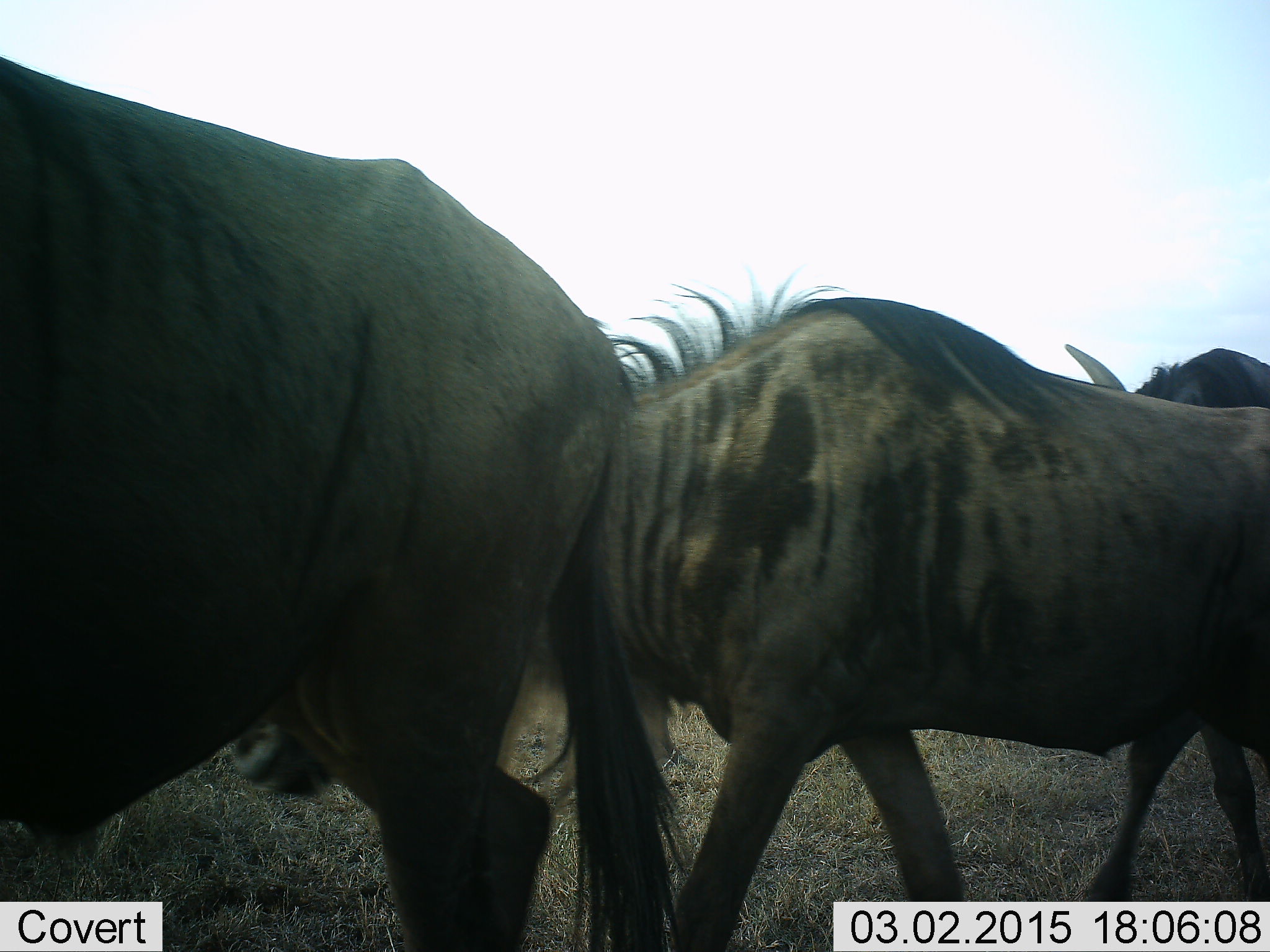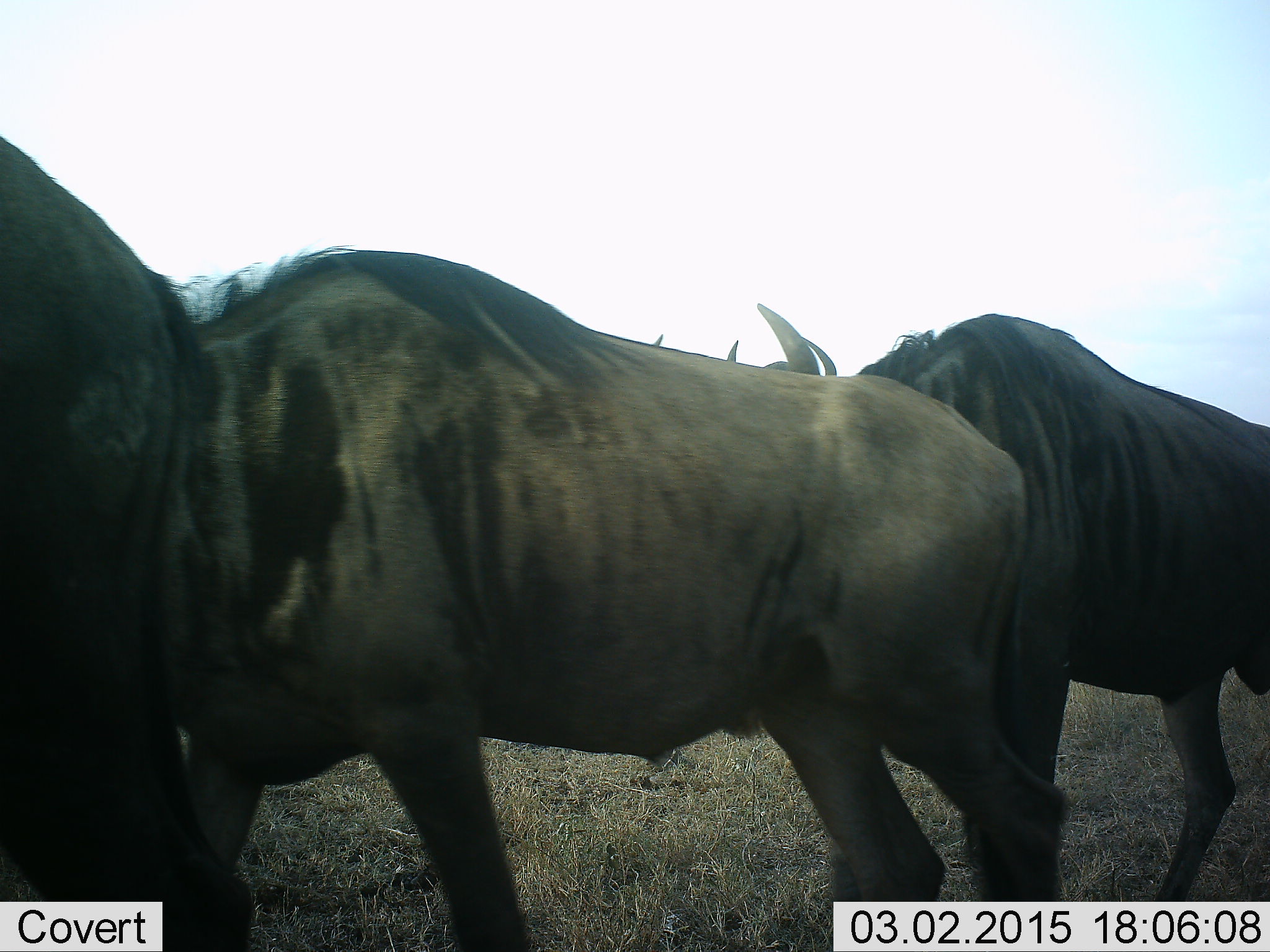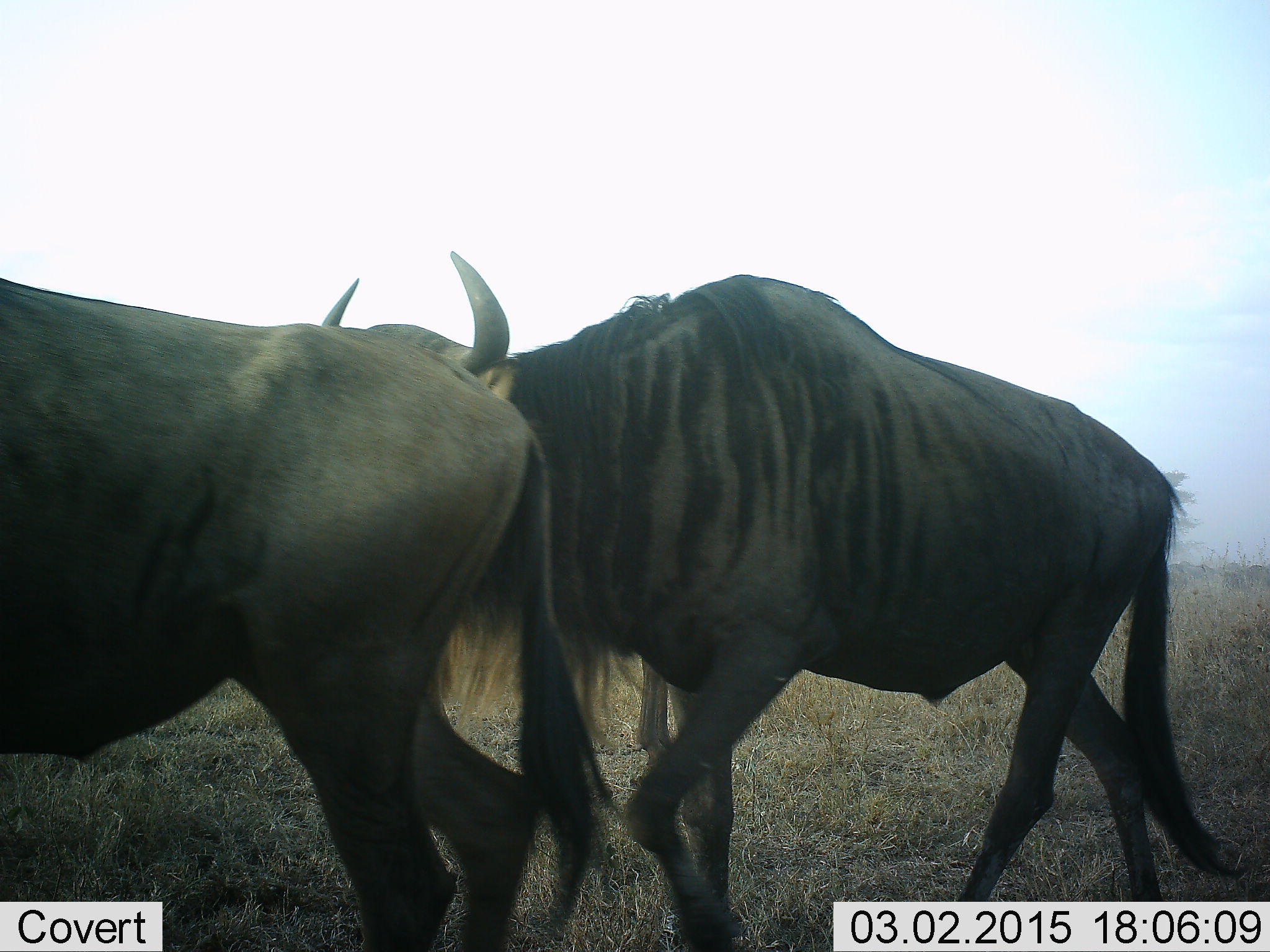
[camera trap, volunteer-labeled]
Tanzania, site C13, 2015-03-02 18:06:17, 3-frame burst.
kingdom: Animalia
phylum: Chordata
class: Mammalia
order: Artiodactyla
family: Bovidae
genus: Connochaetes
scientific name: Connochaetes taurinus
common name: blue wildebeest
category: wildebeest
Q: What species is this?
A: Wildebeest (blue wildebeest) (Connochaetes taurinus).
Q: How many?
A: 3.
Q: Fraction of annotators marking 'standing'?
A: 20%.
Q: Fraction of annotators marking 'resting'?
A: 0%.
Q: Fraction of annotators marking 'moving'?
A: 80%.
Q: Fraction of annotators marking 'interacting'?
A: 0%.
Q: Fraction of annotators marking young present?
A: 0%.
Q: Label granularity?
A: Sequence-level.